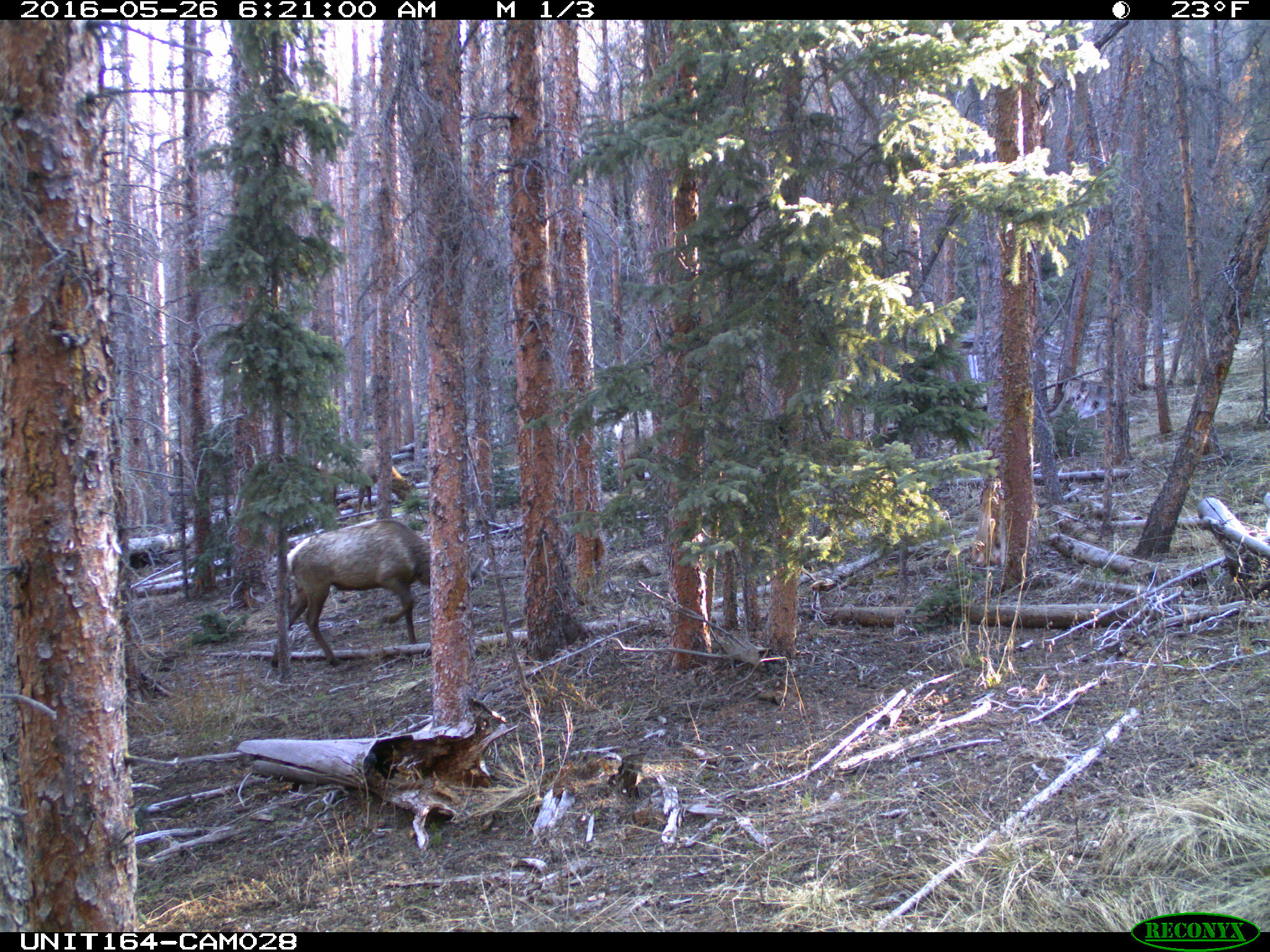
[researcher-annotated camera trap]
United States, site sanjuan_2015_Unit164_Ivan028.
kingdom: Animalia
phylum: Chordata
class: Mammalia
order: Artiodactyla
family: Cervidae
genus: Cervus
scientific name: Cervus elaphus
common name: red deer